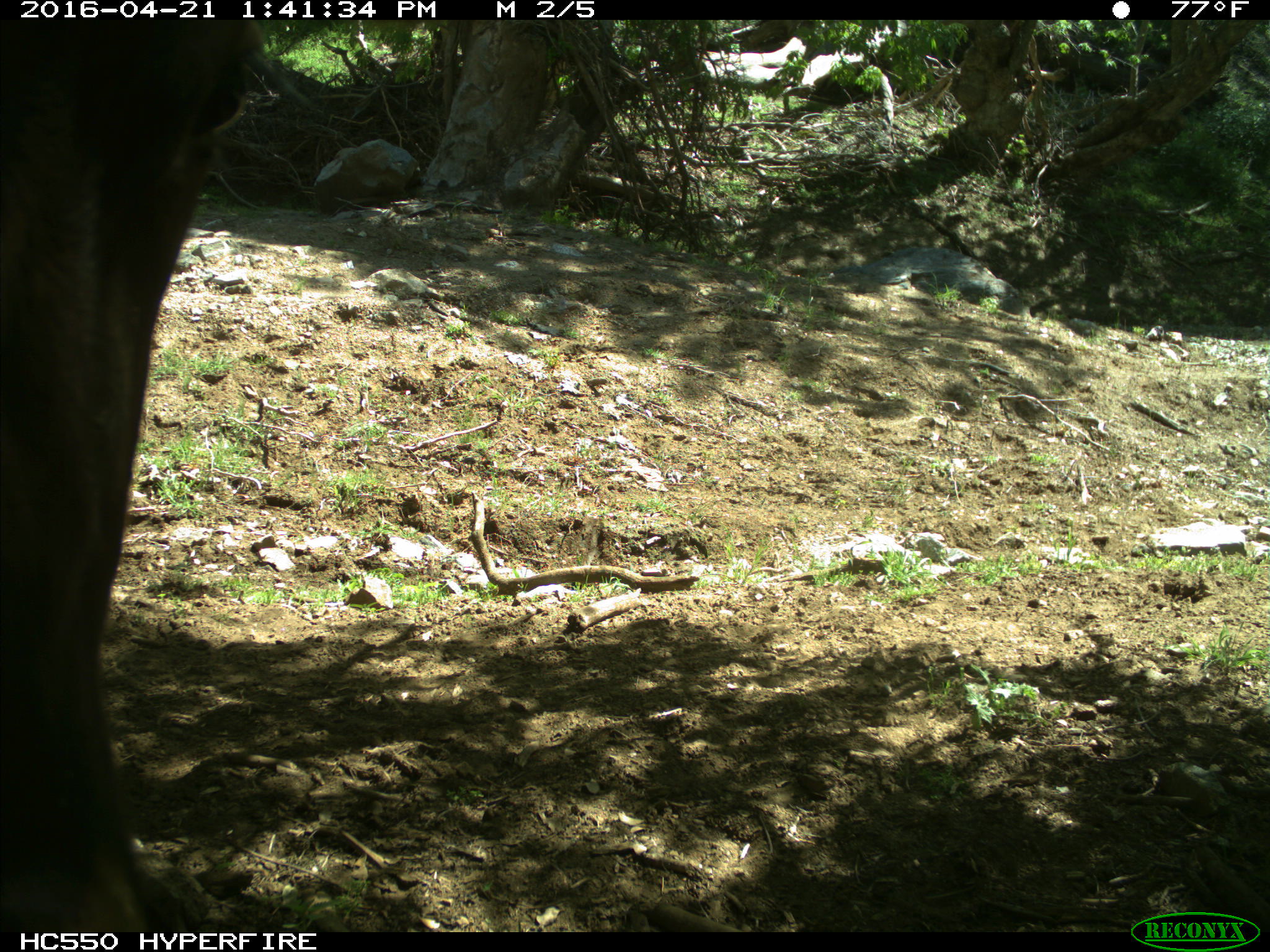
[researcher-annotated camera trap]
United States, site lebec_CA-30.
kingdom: Animalia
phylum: Chordata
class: Mammalia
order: Artiodactyla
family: Bovidae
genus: Bos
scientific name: Bos taurus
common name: domestic cow